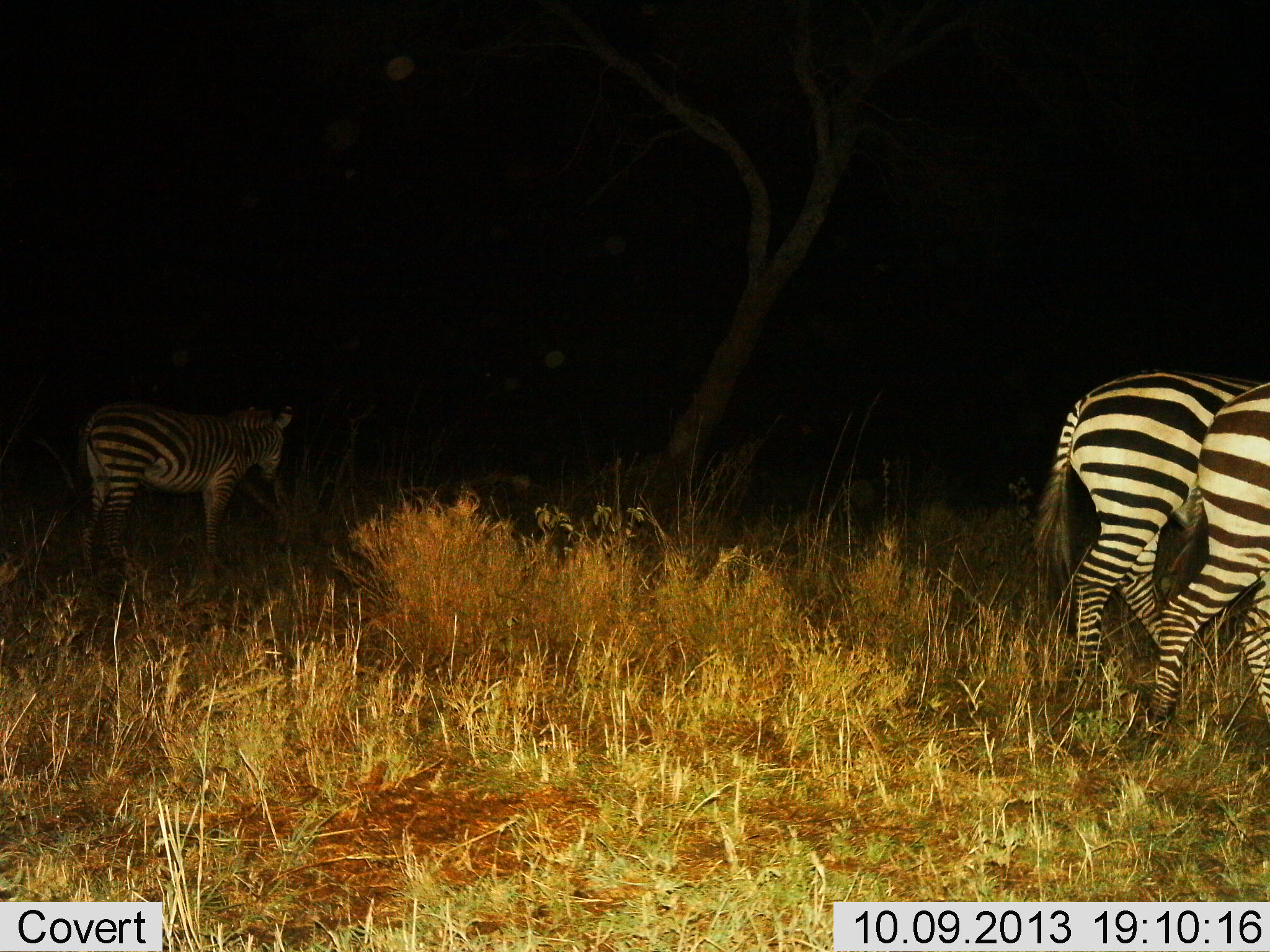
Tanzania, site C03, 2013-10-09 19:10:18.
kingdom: Animalia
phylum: Chordata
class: Mammalia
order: Perissodactyla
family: Equidae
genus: Equus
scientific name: Equus quagga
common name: plains zebra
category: zebra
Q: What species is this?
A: Zebra (plains zebra) (Equus quagga).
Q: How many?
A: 3.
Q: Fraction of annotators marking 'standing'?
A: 50%.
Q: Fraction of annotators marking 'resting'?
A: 0%.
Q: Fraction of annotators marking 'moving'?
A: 80%.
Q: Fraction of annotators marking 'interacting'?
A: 0%.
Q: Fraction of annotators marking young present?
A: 0%.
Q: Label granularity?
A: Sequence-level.